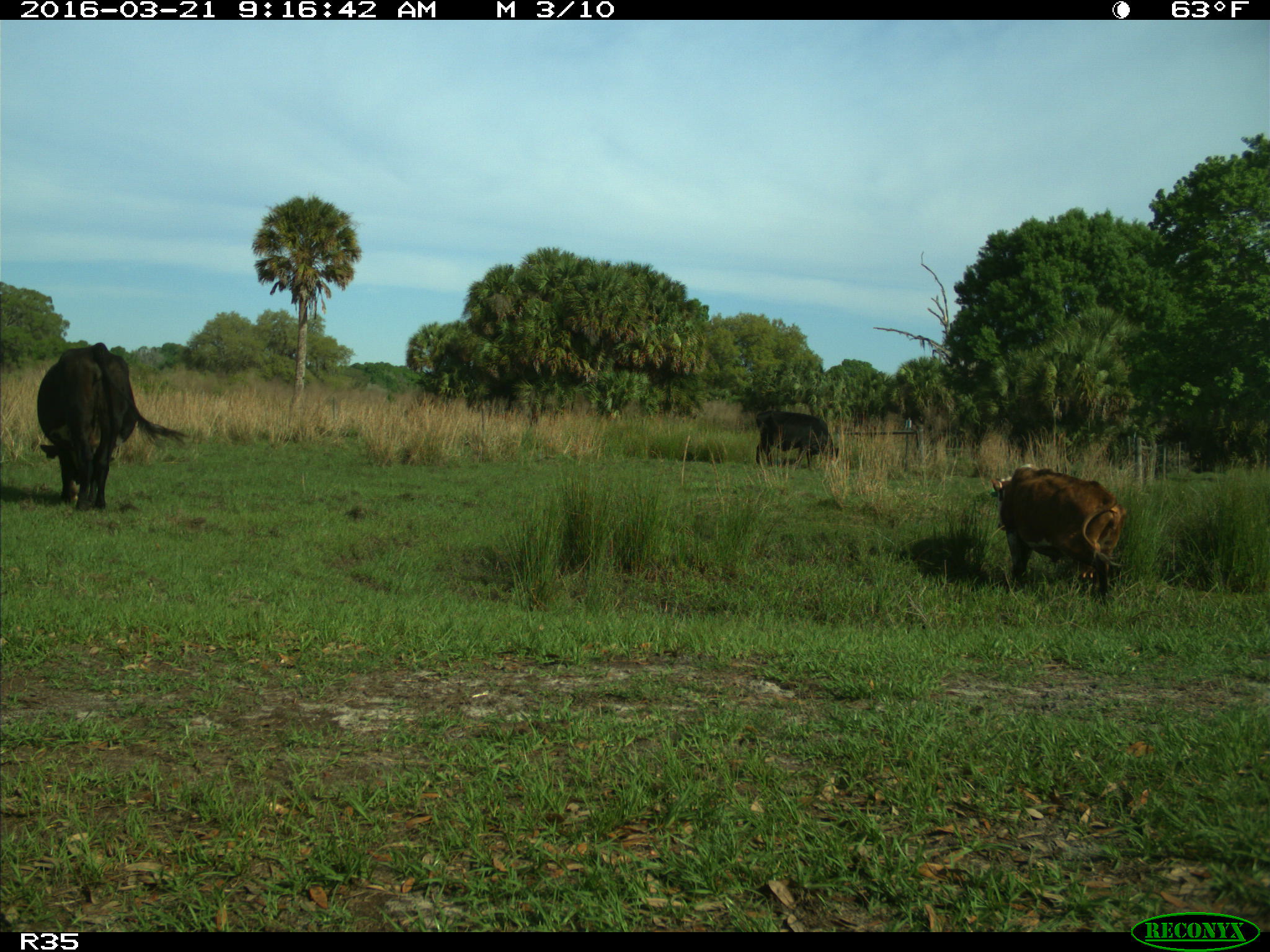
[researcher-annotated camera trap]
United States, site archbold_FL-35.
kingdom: Animalia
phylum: Chordata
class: Mammalia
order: Artiodactyla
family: Bovidae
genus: Bos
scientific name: Bos taurus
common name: domestic cow